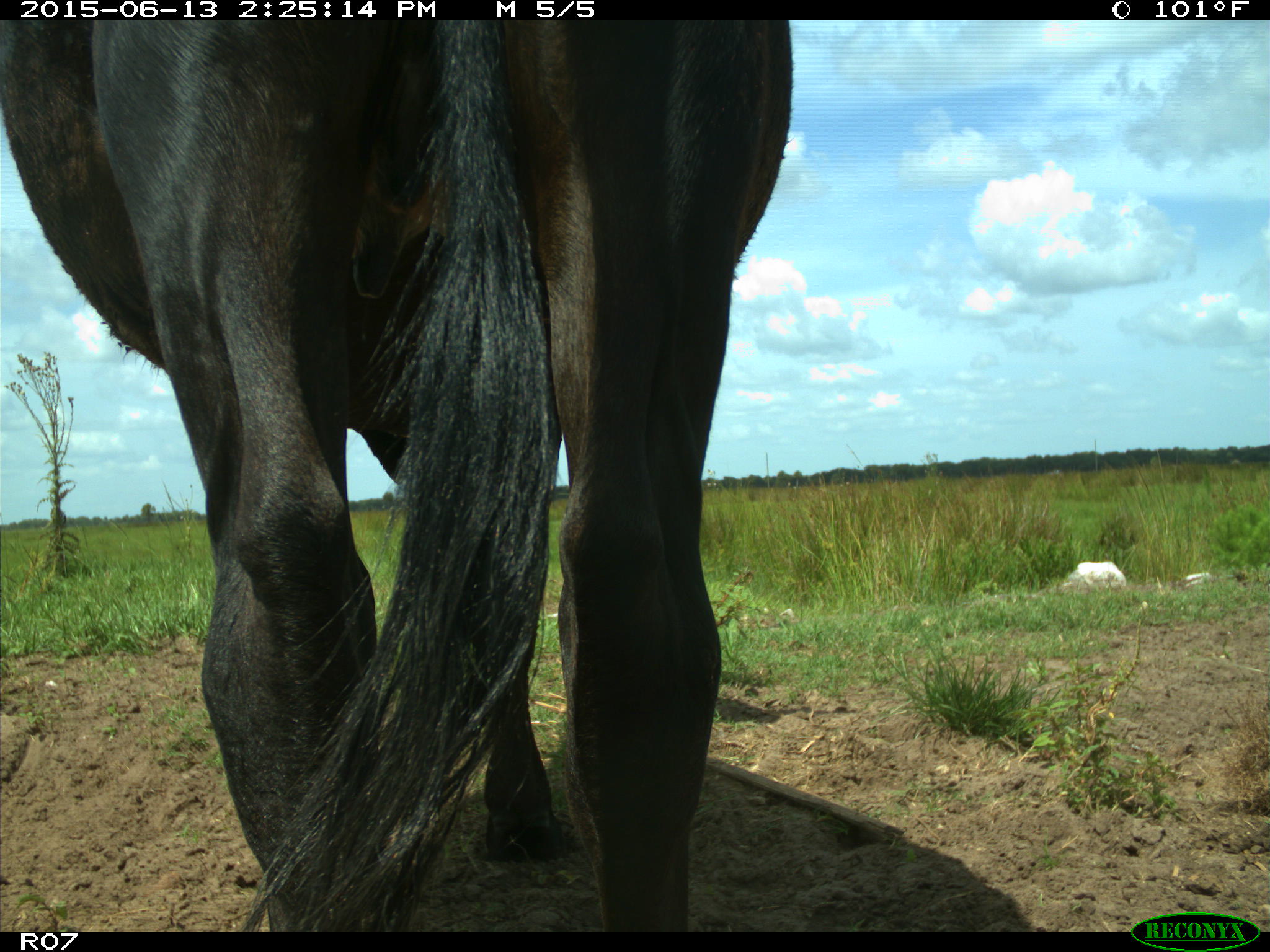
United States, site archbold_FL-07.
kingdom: Animalia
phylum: Chordata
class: Mammalia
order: Artiodactyla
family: Bovidae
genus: Bos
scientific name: Bos taurus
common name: domestic cow